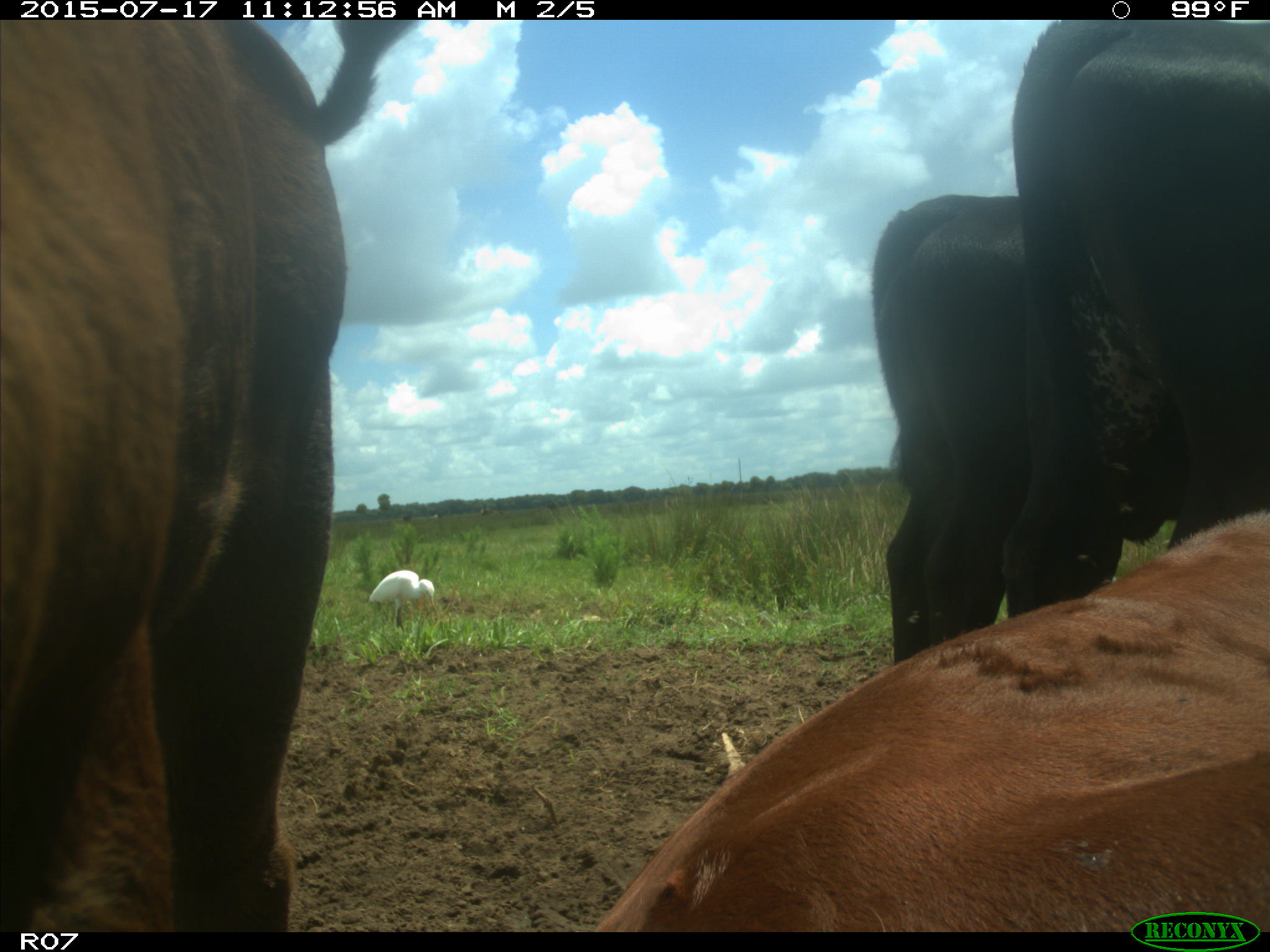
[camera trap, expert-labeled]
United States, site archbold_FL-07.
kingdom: Animalia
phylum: Chordata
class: Mammalia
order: Artiodactyla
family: Bovidae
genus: Bos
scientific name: Bos taurus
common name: domestic cow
Bos taurus (domestic cow).